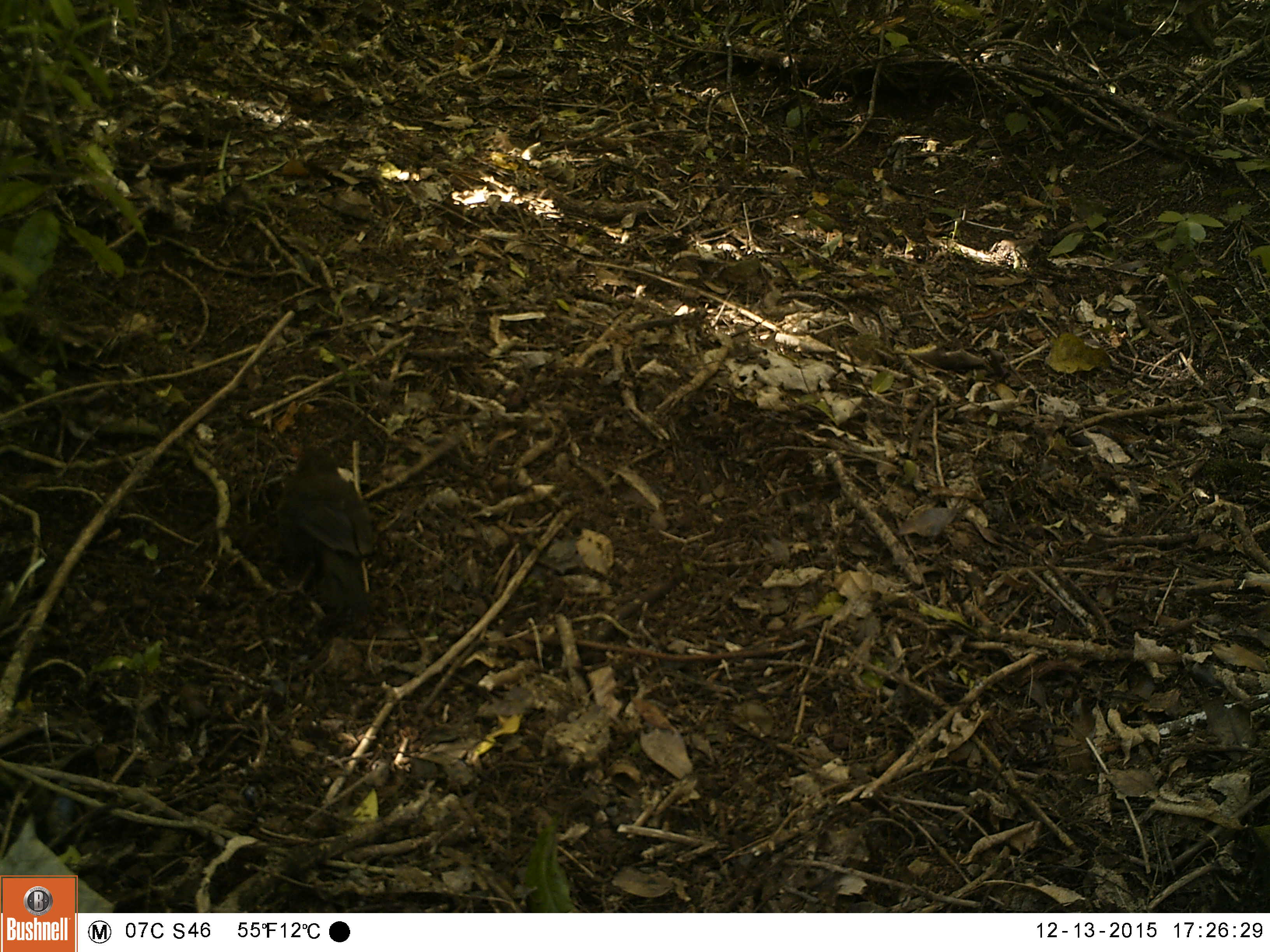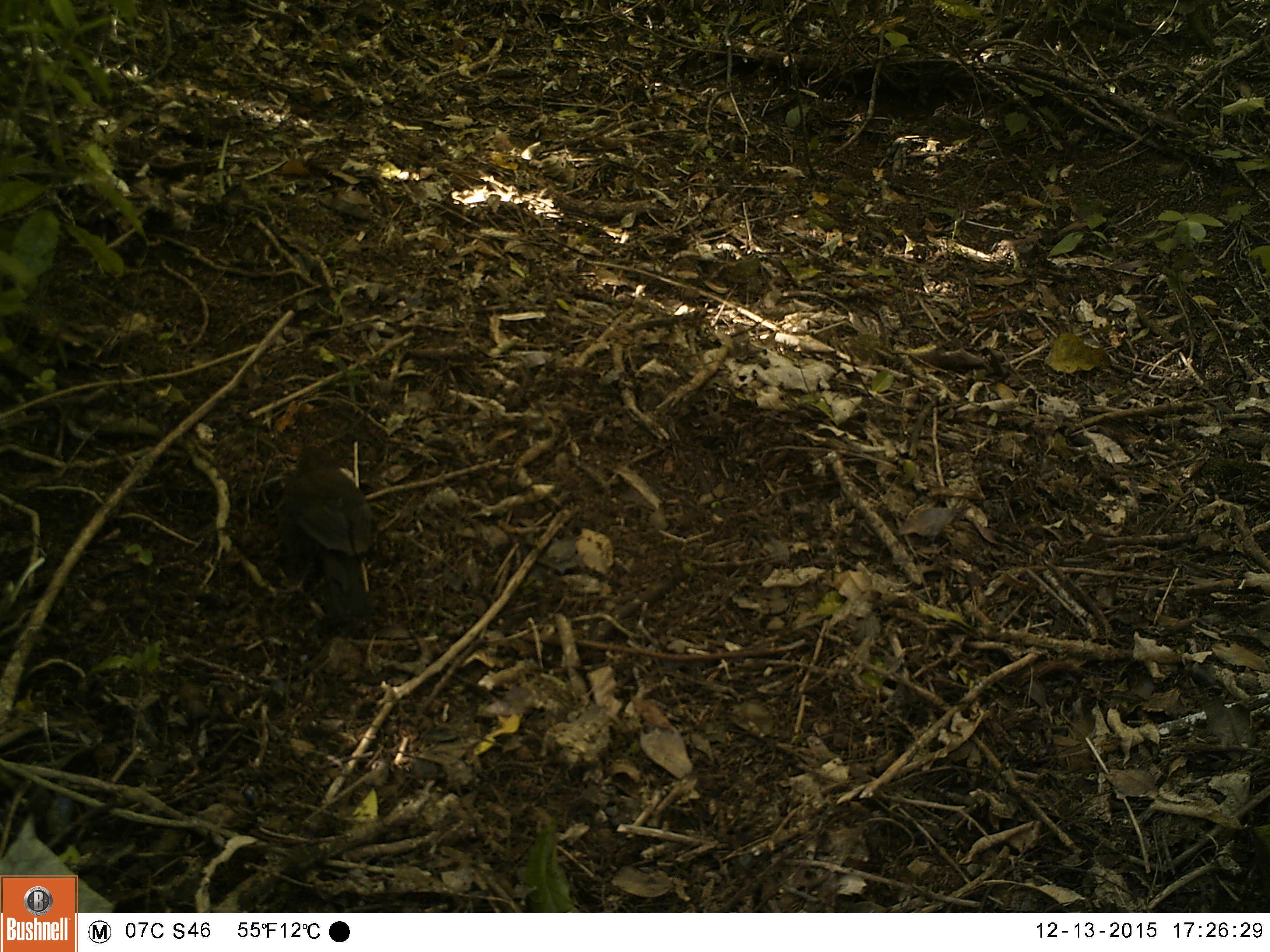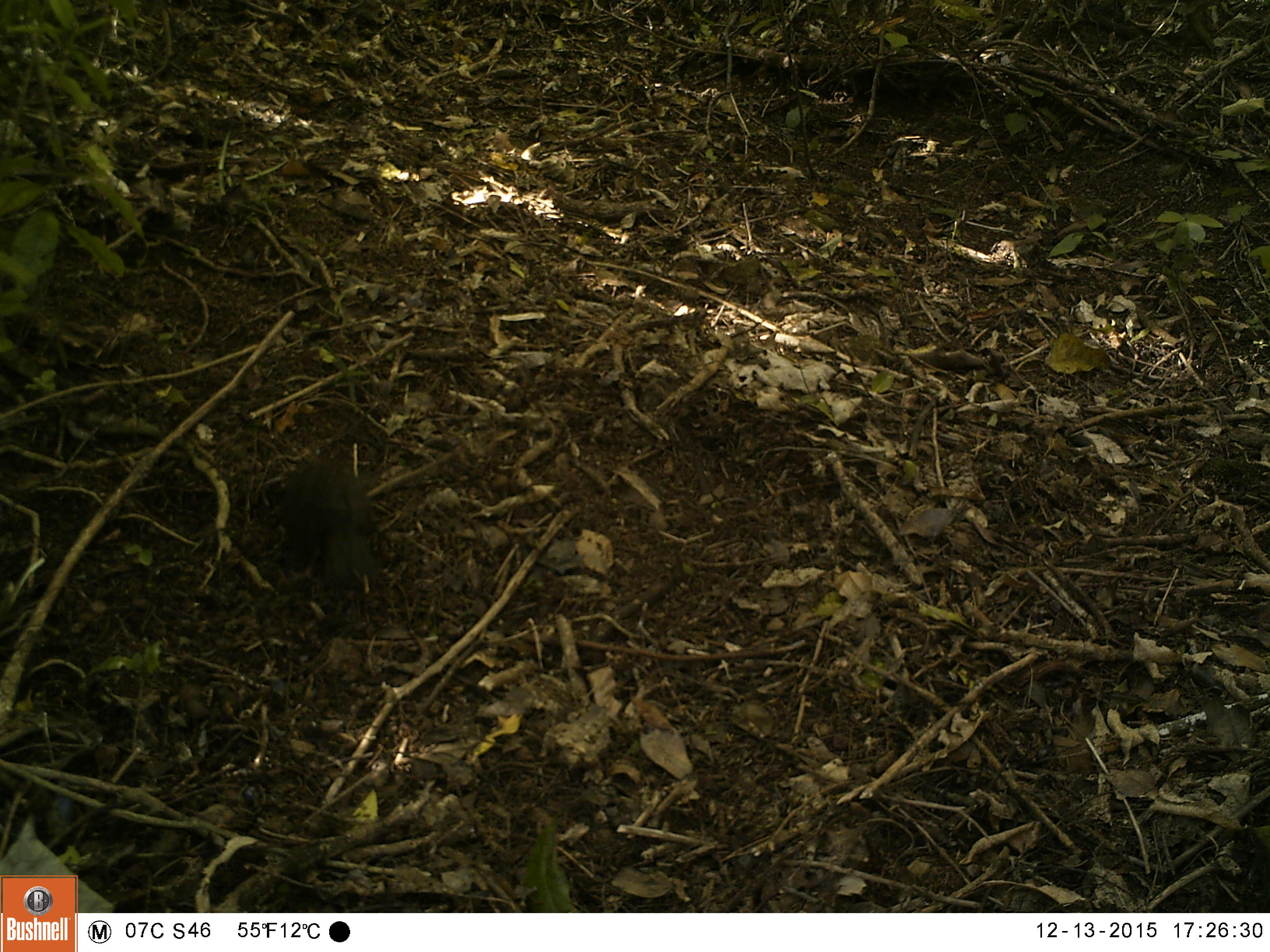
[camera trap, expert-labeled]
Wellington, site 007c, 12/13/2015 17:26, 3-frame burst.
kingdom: Animalia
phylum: Chordata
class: Aves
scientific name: Aves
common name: bird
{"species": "bird (Aves)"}